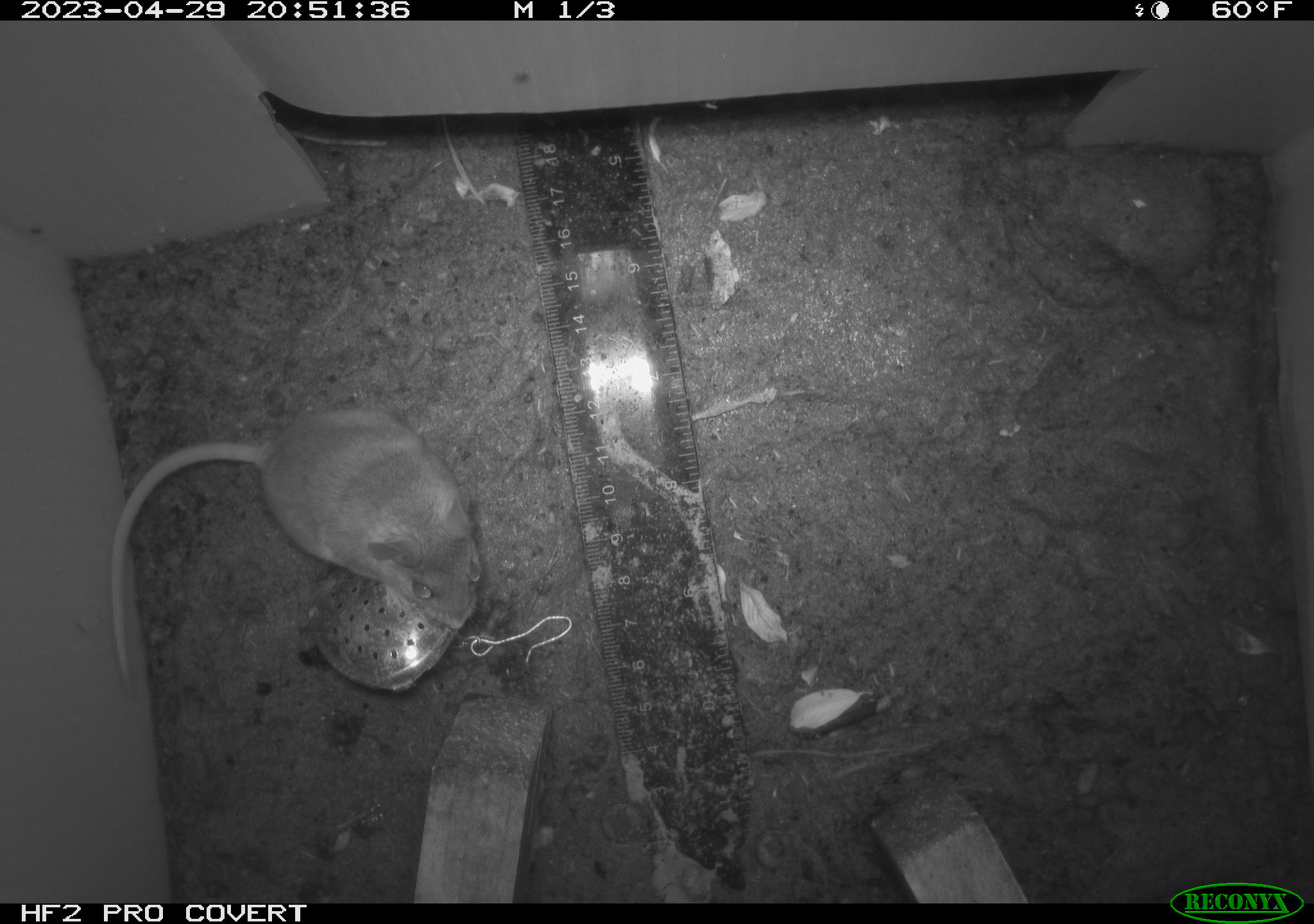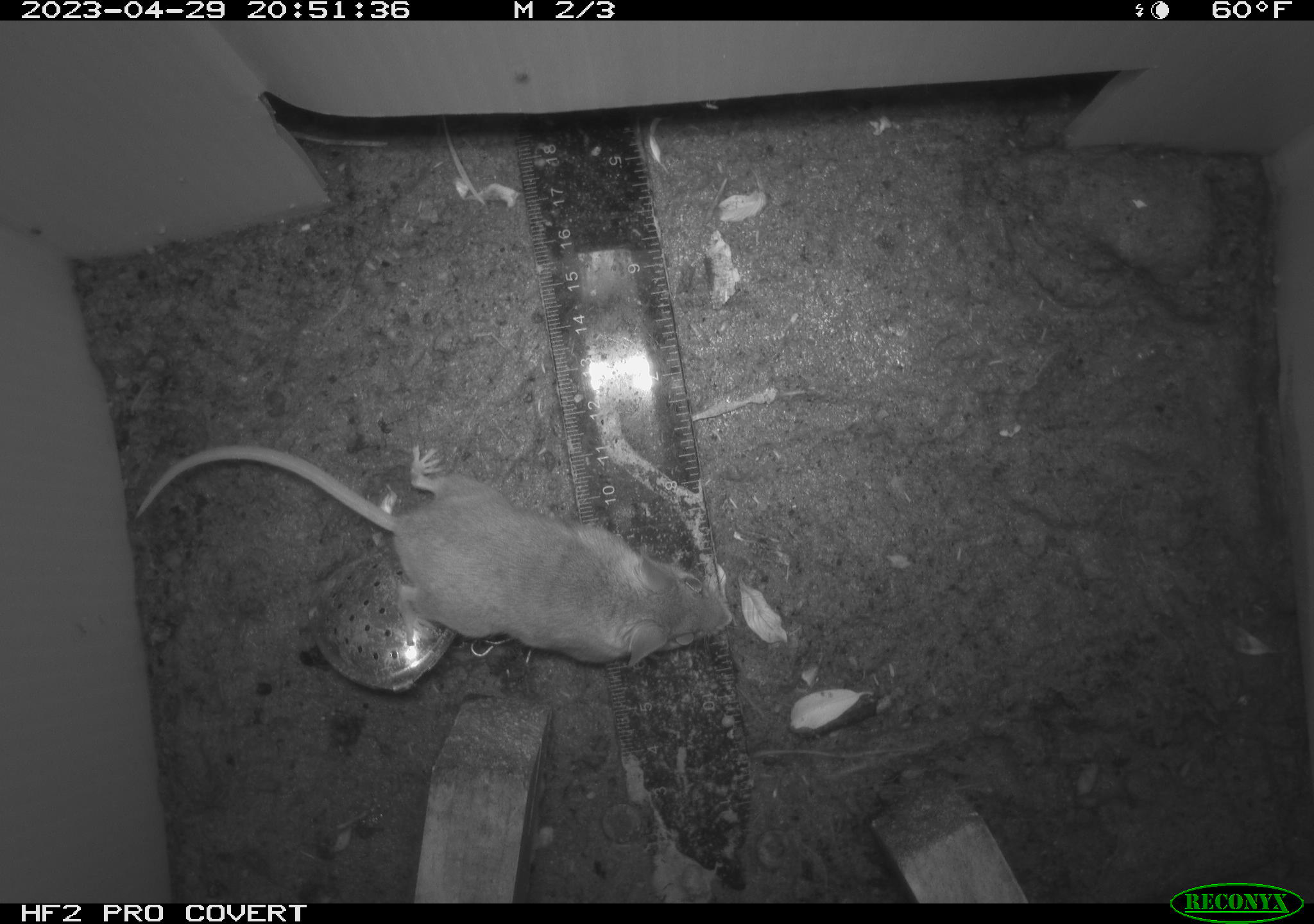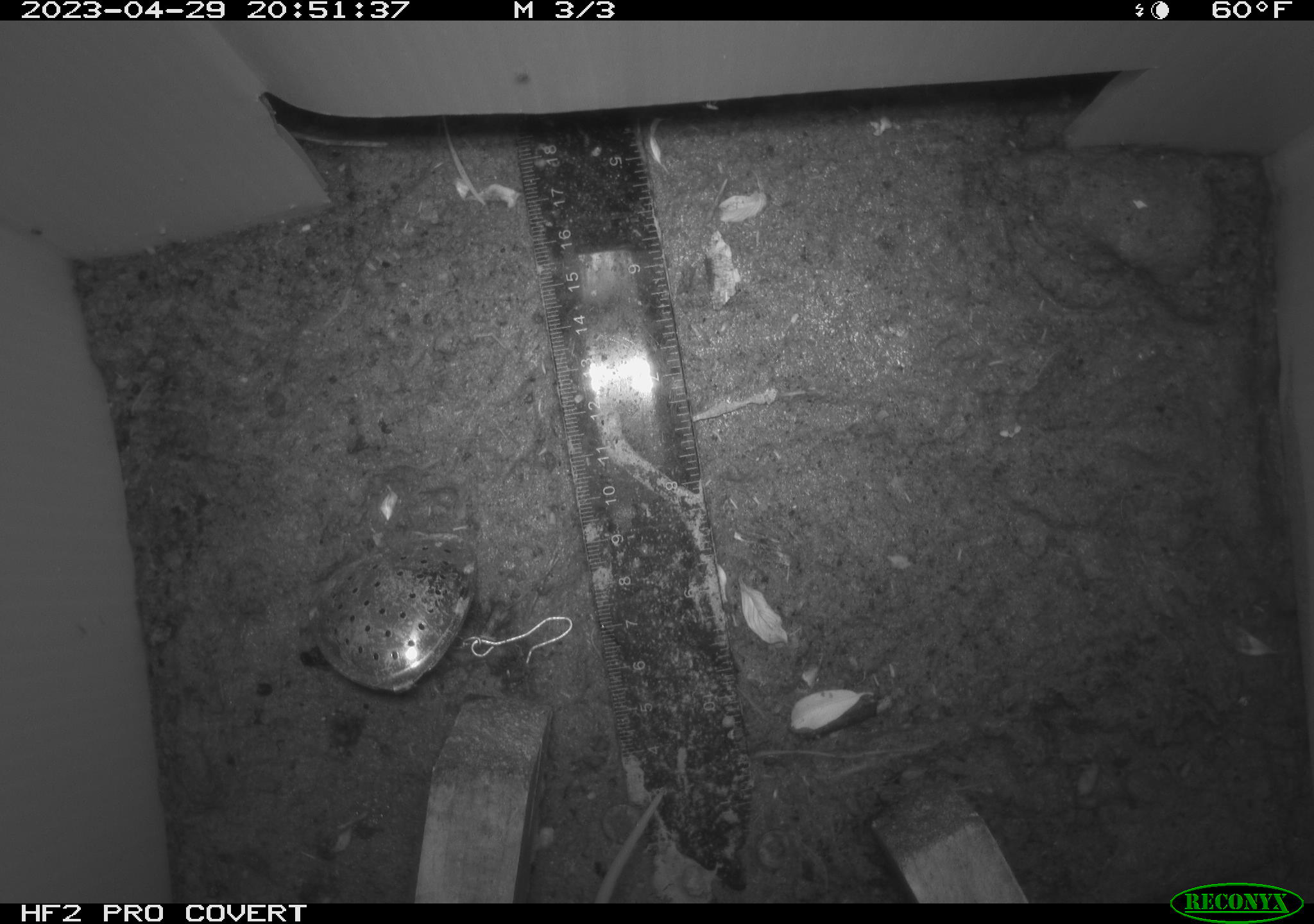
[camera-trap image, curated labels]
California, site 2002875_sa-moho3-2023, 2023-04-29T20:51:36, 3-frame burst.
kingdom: Animalia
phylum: Chordata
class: Mammalia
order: Rodentia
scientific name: Rodentia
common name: mouse species